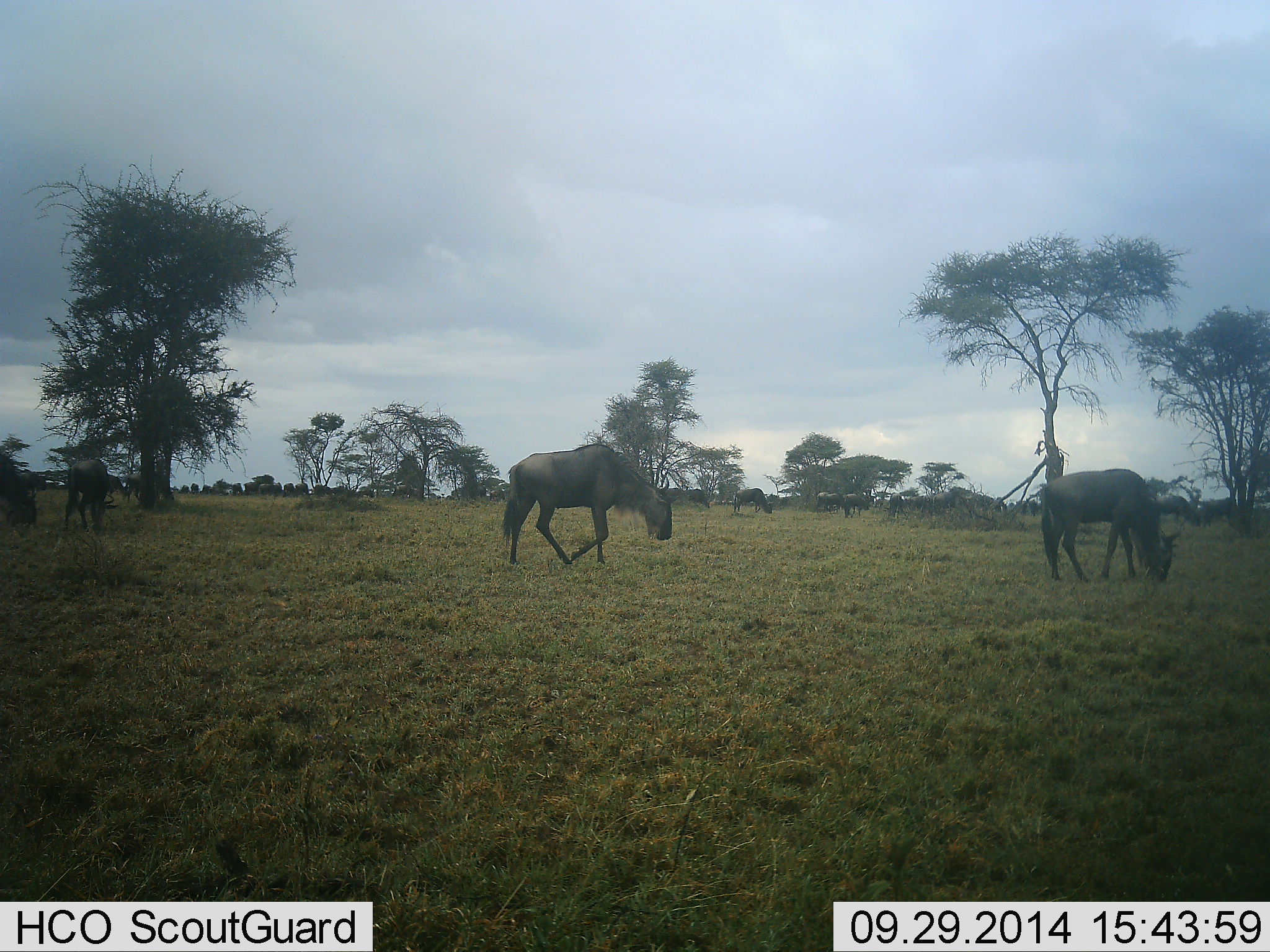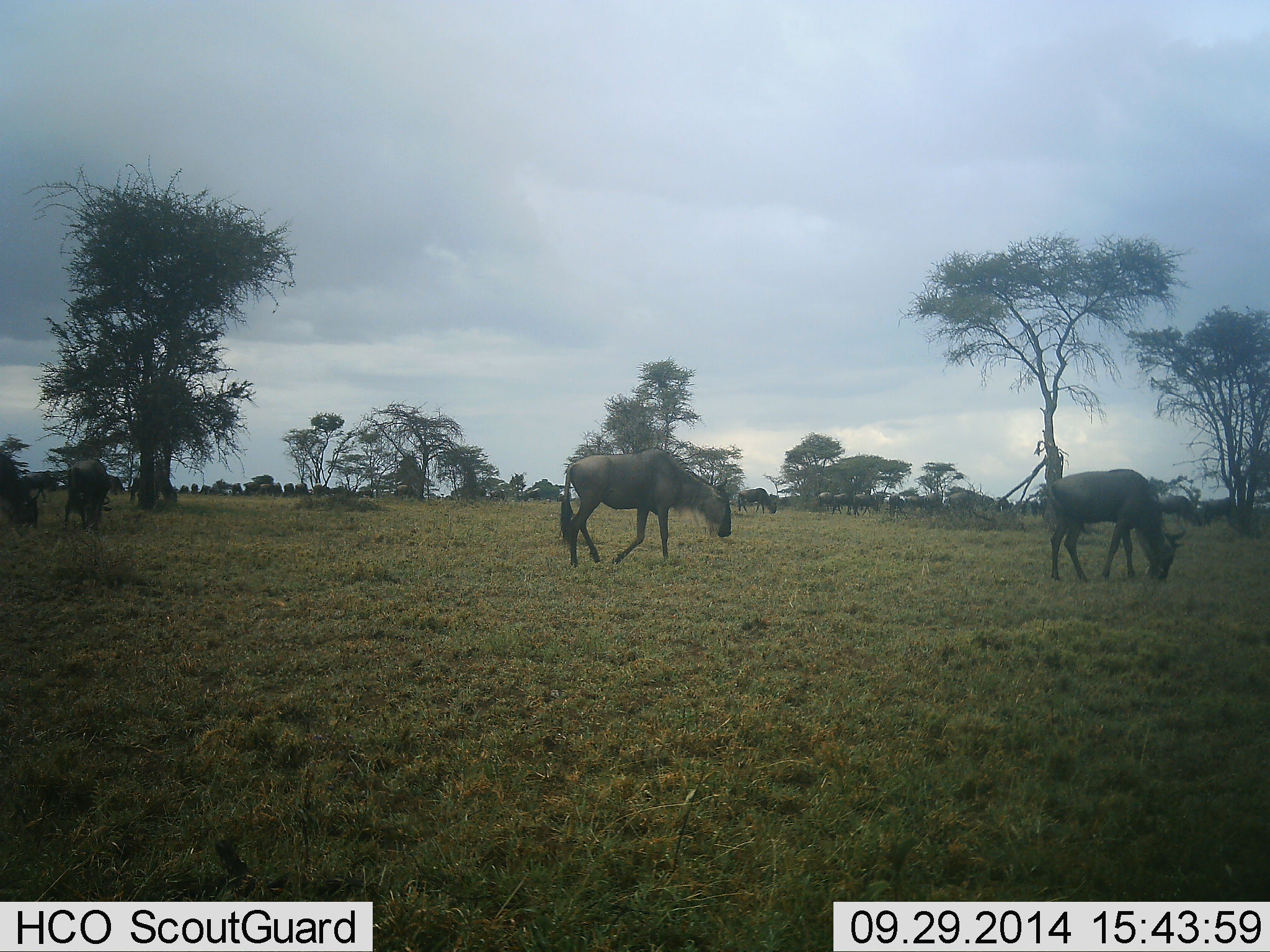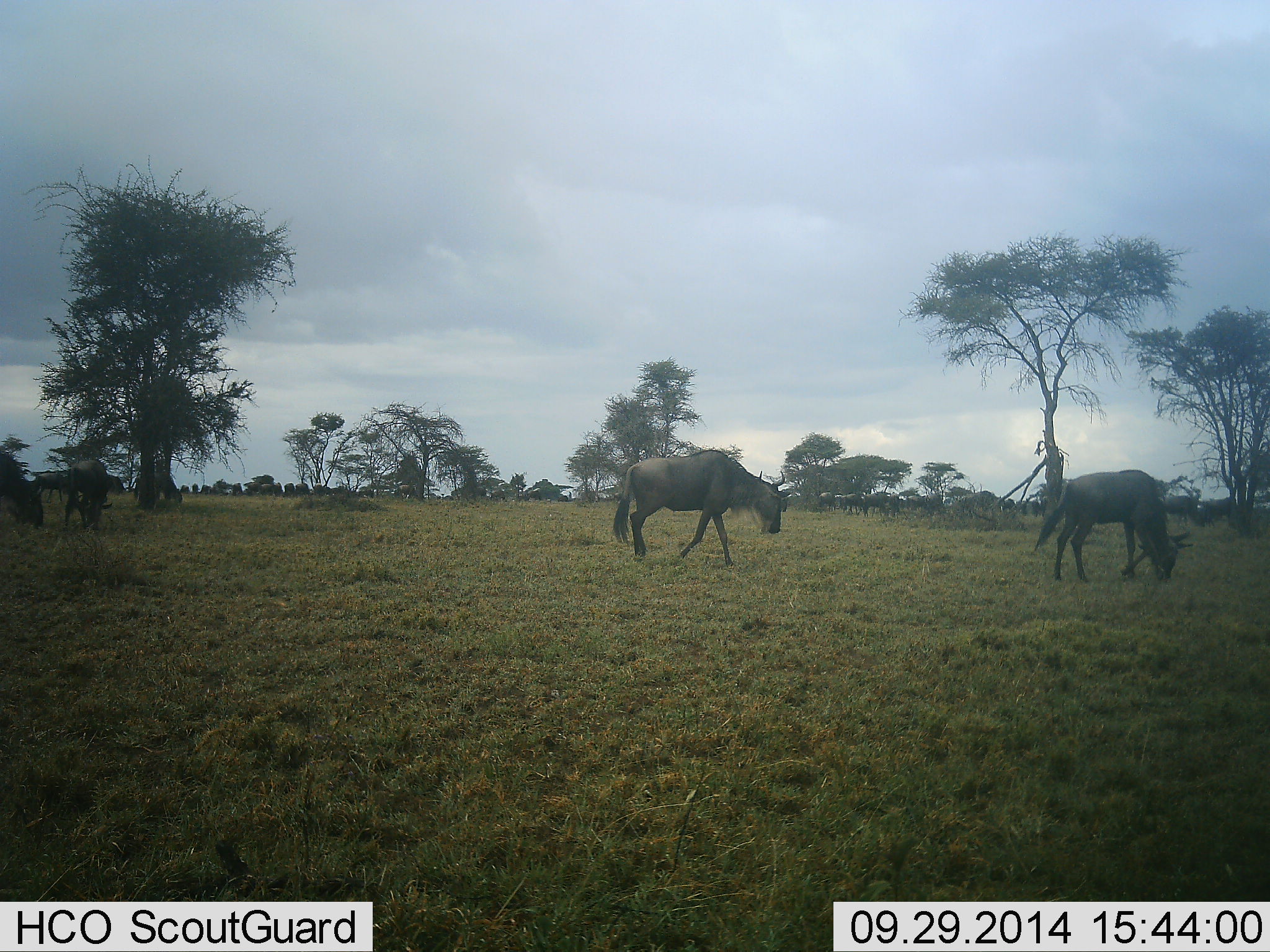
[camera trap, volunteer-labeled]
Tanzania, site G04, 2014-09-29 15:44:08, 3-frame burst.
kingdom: Animalia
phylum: Chordata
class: Mammalia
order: Artiodactyla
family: Bovidae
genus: Connochaetes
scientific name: Connochaetes taurinus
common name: blue wildebeest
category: wildebeest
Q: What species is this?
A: Wildebeest (blue wildebeest) (Connochaetes taurinus).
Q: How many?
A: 11-50.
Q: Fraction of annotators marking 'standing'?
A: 30%.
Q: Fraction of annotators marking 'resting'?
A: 0%.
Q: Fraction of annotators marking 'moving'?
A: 70%.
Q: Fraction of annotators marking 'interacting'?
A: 0%.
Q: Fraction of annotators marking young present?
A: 0%.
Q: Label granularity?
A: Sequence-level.